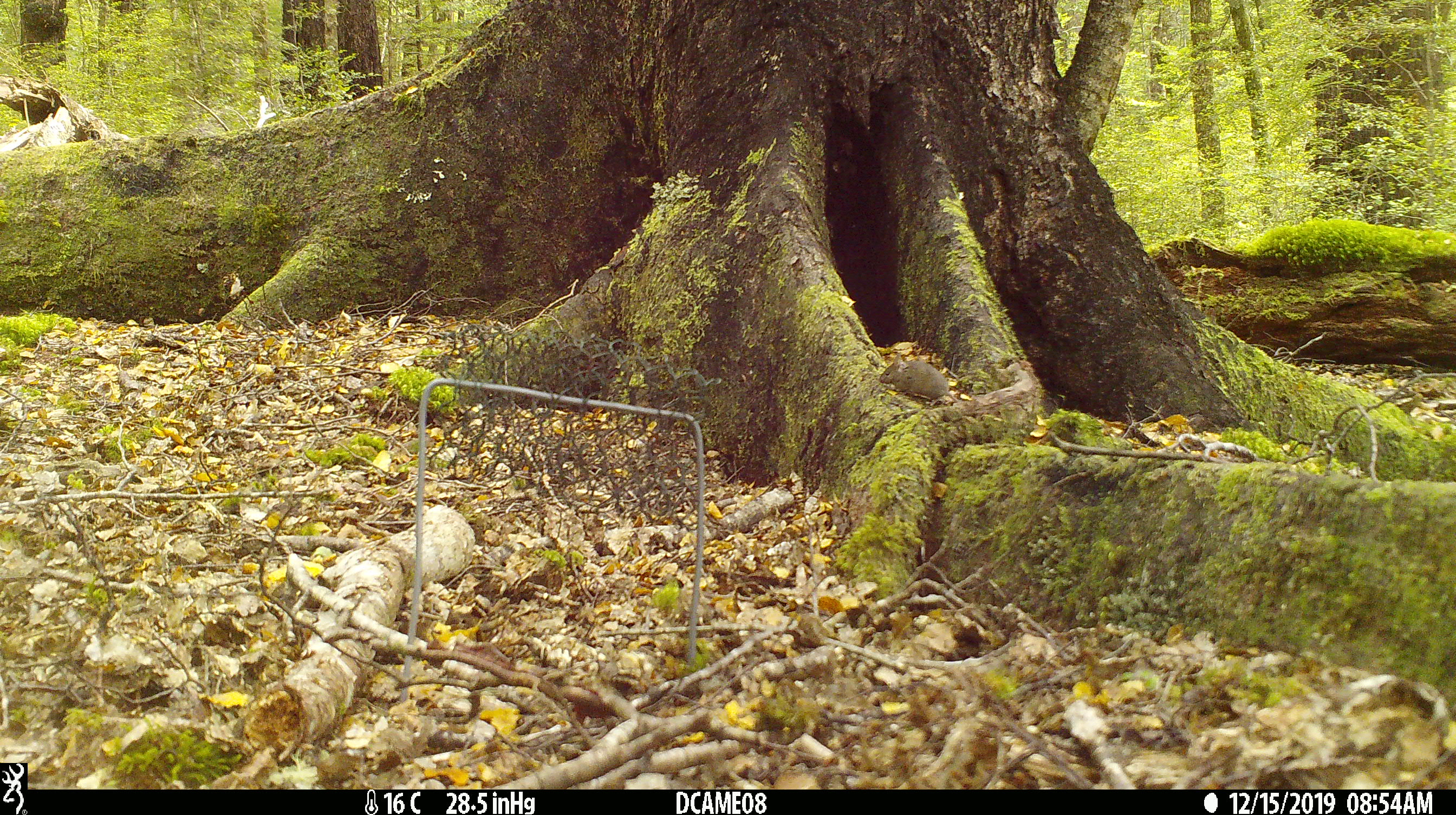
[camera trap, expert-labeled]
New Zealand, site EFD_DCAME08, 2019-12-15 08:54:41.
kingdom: Animalia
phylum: Chordata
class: Mammalia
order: Rodentia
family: Muridae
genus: Mus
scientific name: Mus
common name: mouse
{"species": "mouse (Mus)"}